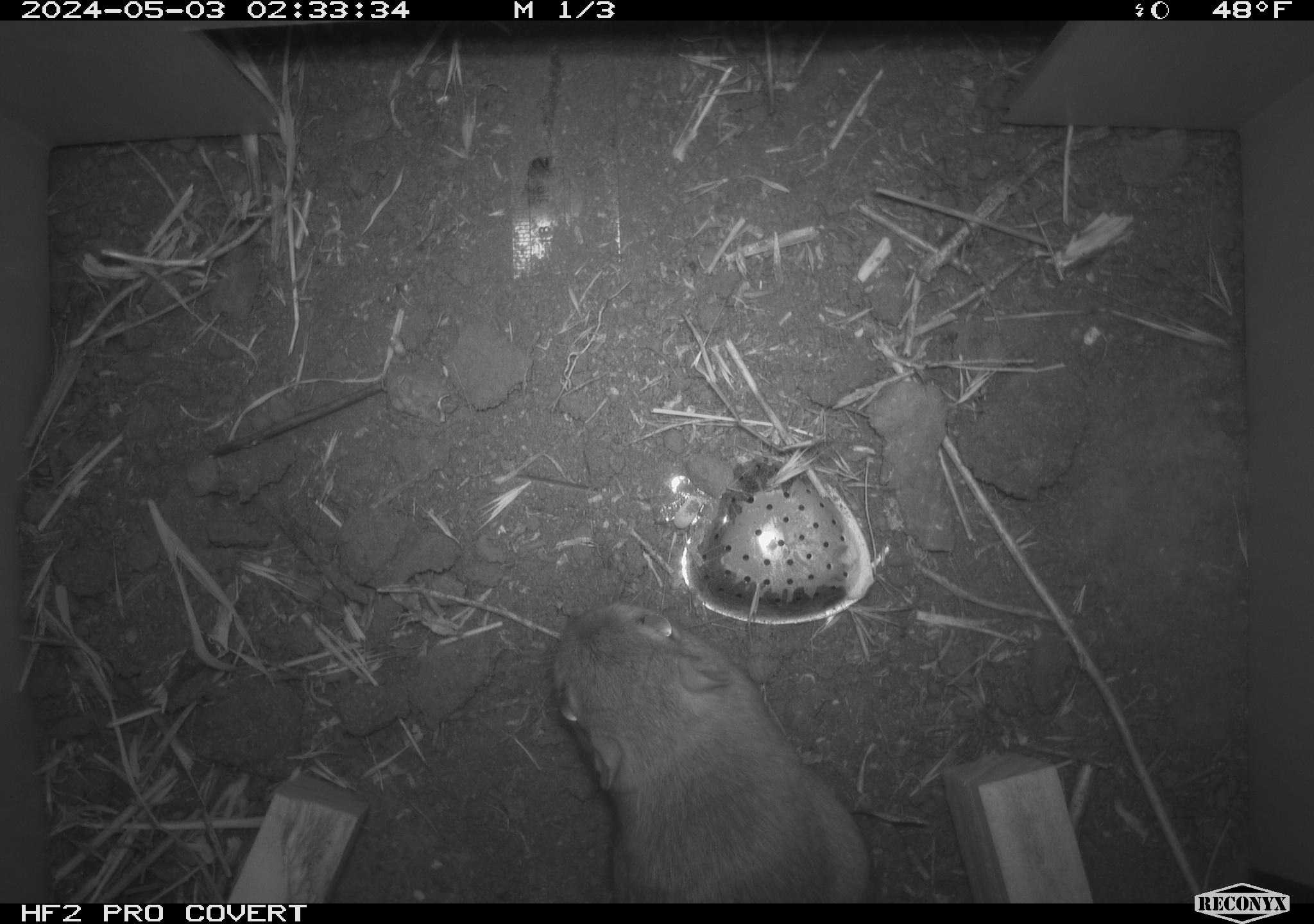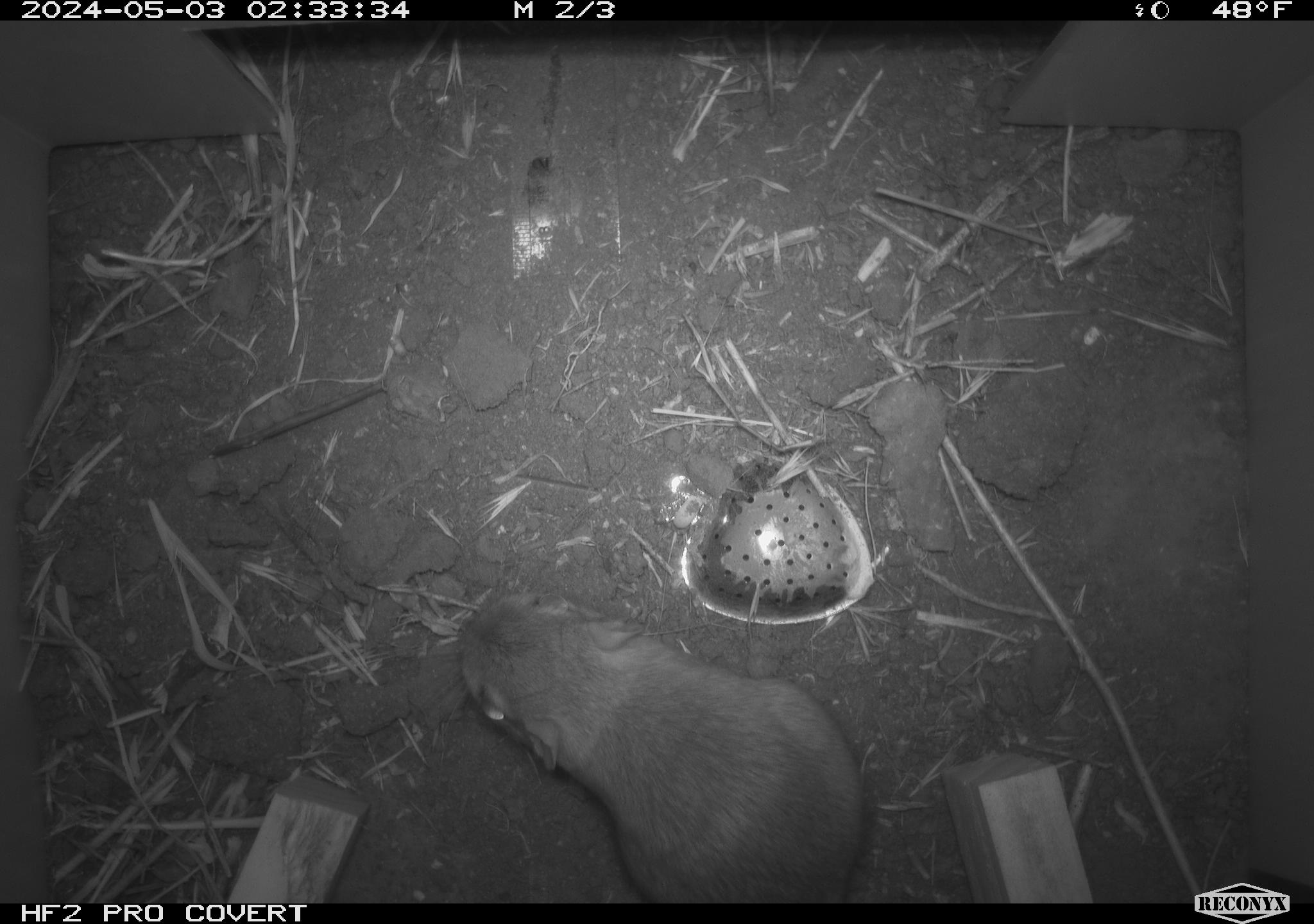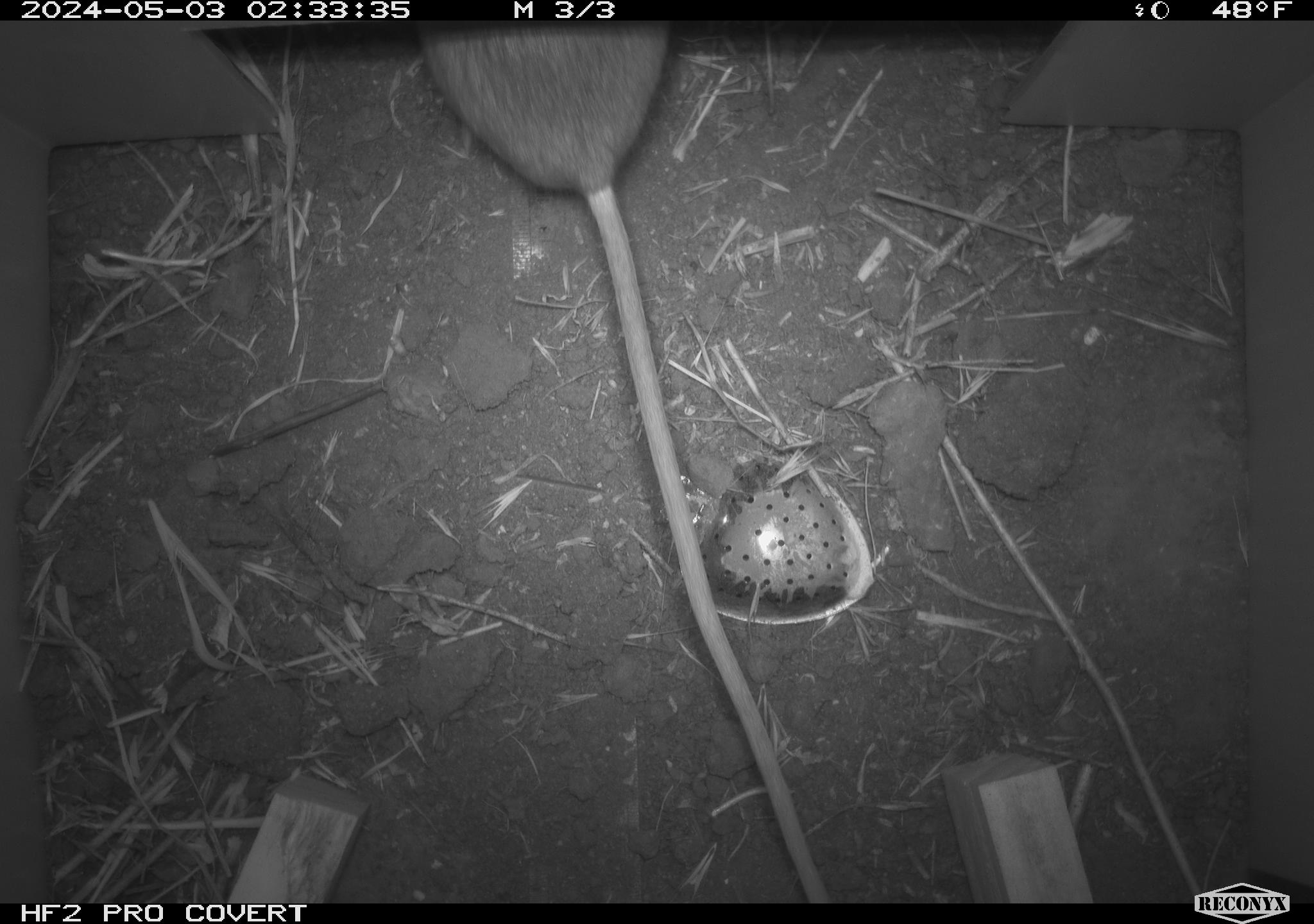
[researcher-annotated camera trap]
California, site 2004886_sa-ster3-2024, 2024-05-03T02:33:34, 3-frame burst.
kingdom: Animalia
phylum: Chordata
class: Mammalia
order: Rodentia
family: Heteromyidae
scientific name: Heteromyidae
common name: kangaroo rats and pocket mice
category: heteromyidae family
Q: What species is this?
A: Heteromyidae family (kangaroo rats and pocket mice) (Heteromyidae).